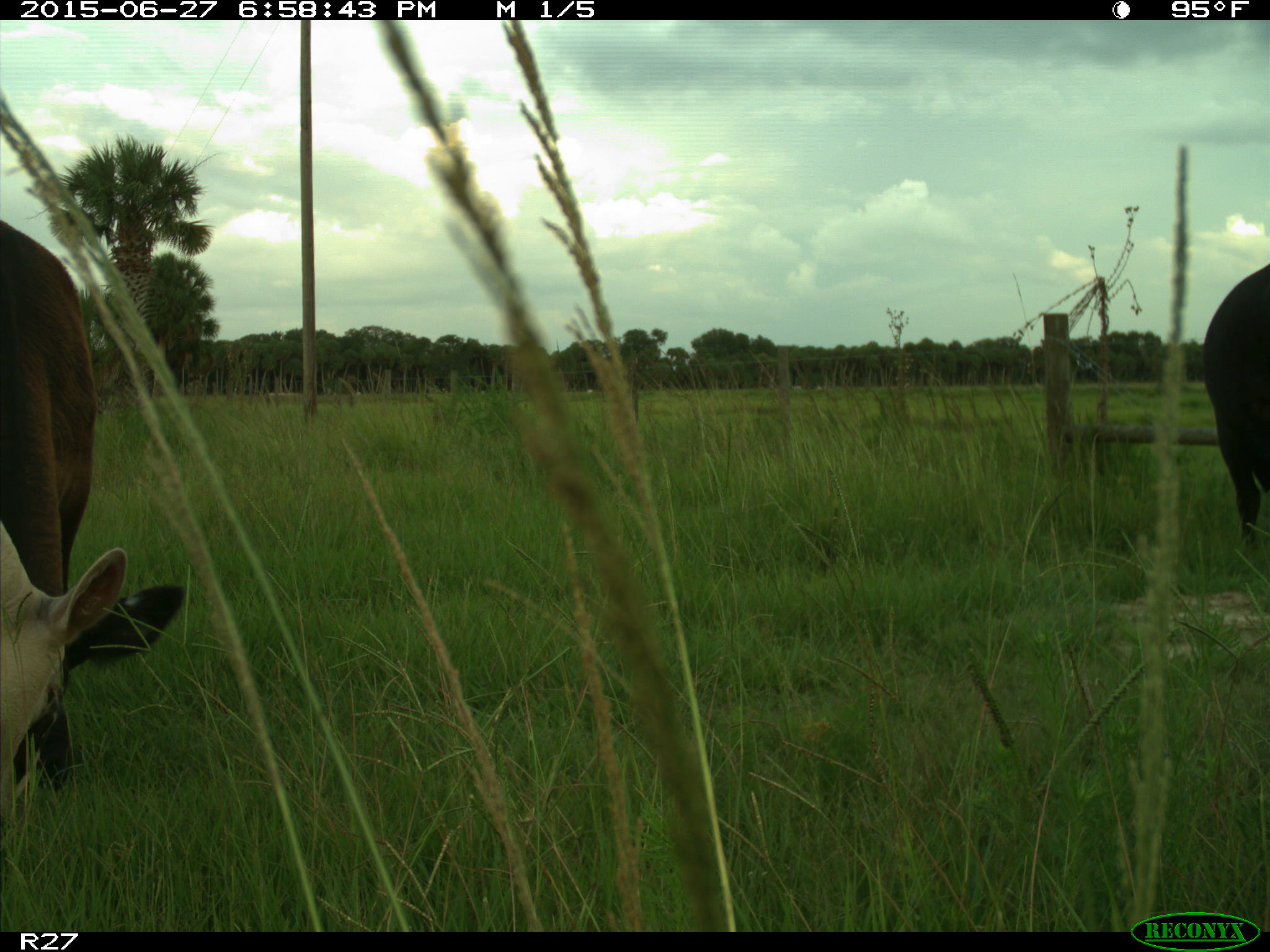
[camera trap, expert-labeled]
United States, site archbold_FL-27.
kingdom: Animalia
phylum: Chordata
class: Mammalia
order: Artiodactyla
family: Bovidae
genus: Bos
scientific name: Bos taurus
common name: domestic cow